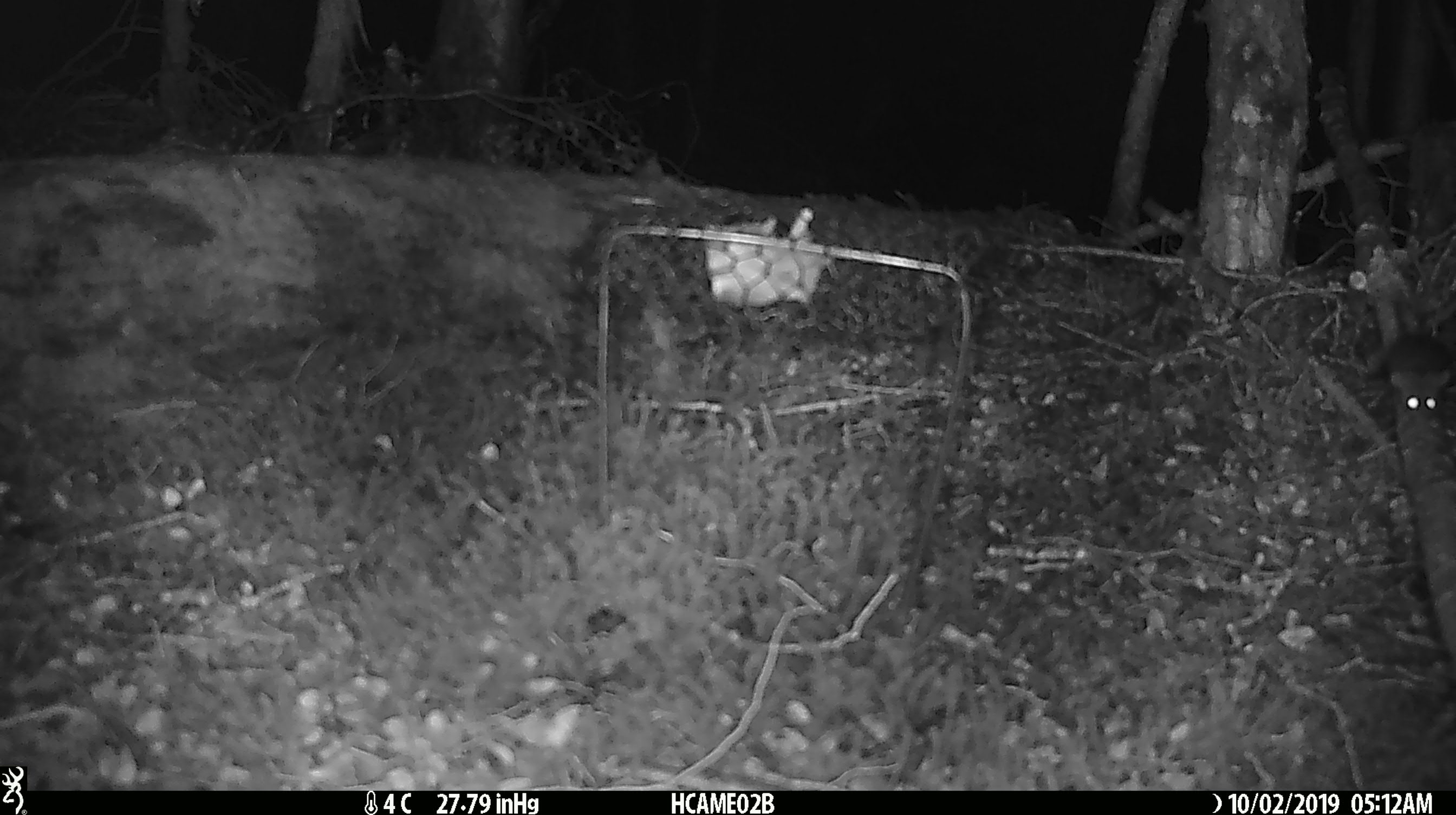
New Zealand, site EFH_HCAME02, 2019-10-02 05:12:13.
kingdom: Animalia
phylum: Chordata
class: Mammalia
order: Rodentia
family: Muridae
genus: Mus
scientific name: Mus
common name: mouse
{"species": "mouse (Mus)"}